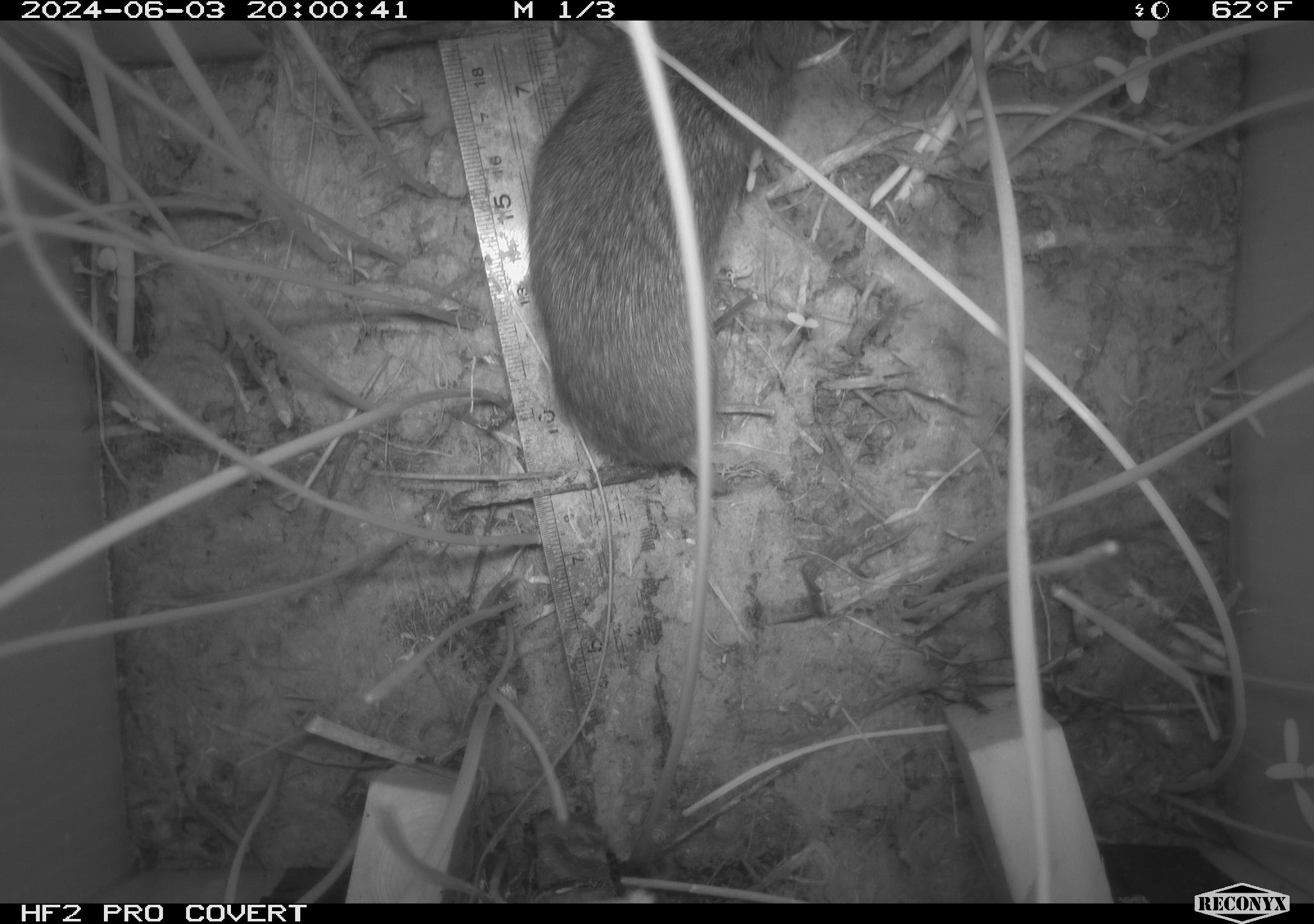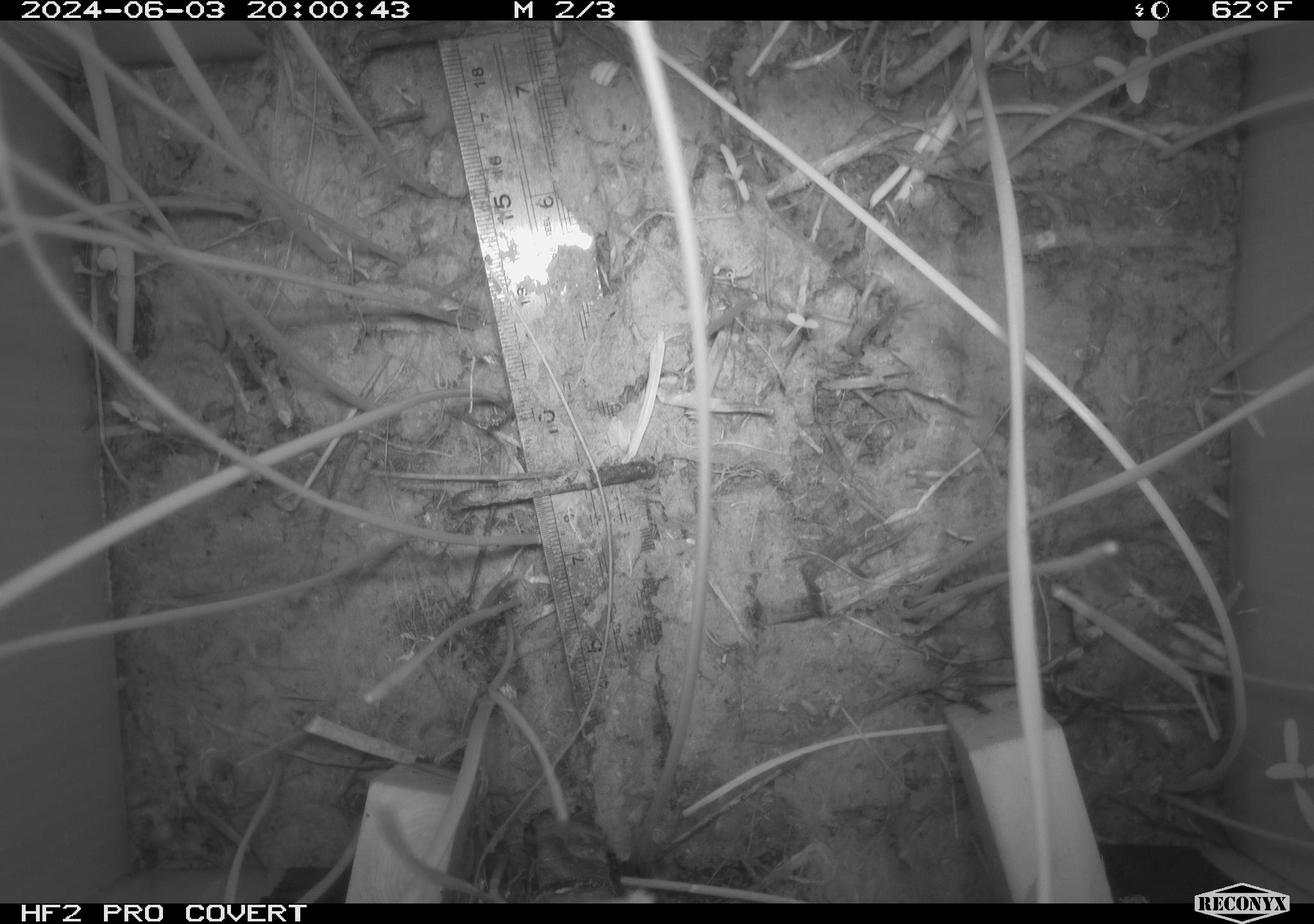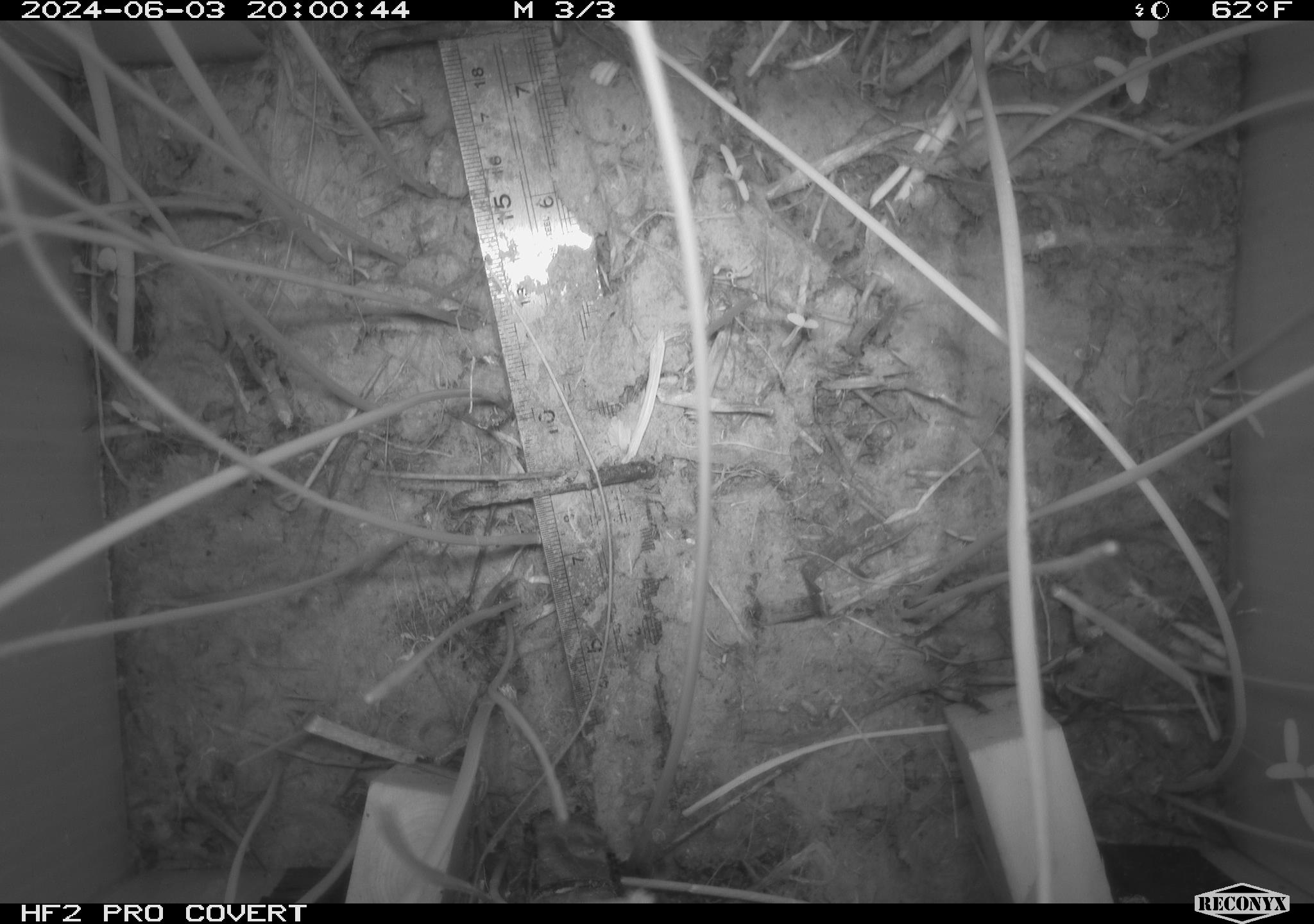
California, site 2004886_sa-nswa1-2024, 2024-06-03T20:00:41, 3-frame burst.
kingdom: Animalia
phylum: Chordata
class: Mammalia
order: Rodentia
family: Cricetidae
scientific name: Arvicolinae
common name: voles, lemmings, and muskrats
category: arvicolinae subfamily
Arvicolinae subfamily (voles, lemmings, and muskrats) (Arvicolinae).